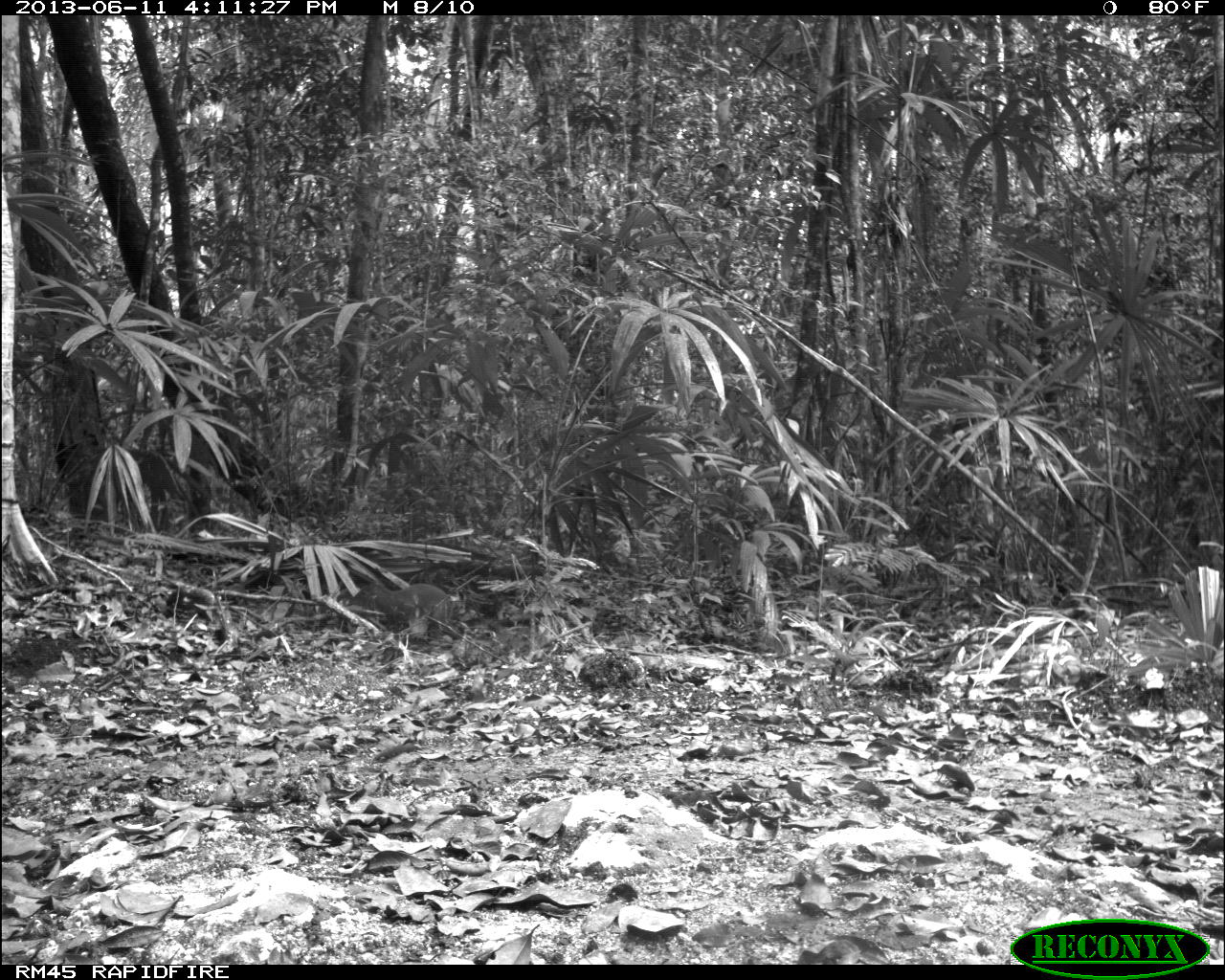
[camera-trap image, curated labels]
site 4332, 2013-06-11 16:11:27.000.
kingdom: Animalia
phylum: Chordata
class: Mammalia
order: Rodentia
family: Dasyproctidae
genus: Dasyprocta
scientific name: Dasyprocta punctata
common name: central american agouti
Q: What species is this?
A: Dasyprocta punctata (central american agouti).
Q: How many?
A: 1.